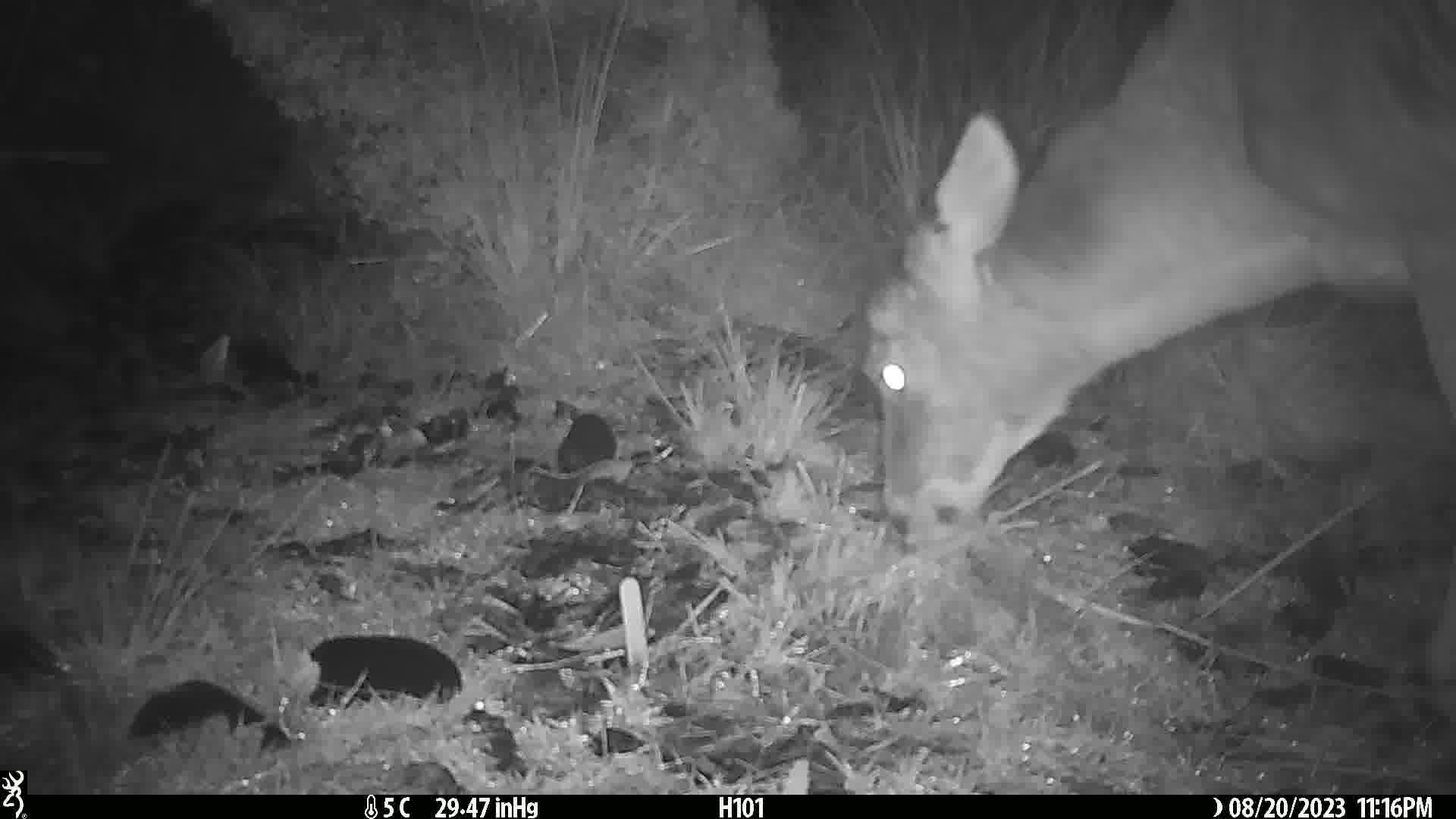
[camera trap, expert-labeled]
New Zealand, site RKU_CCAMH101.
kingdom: Animalia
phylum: Chordata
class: Mammalia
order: Artiodactyla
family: Cervidae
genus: Odocoileus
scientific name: Odocoileus virginianus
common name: white-tailed deer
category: white tailed deer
White tailed deer (white-tailed deer) (Odocoileus virginianus).